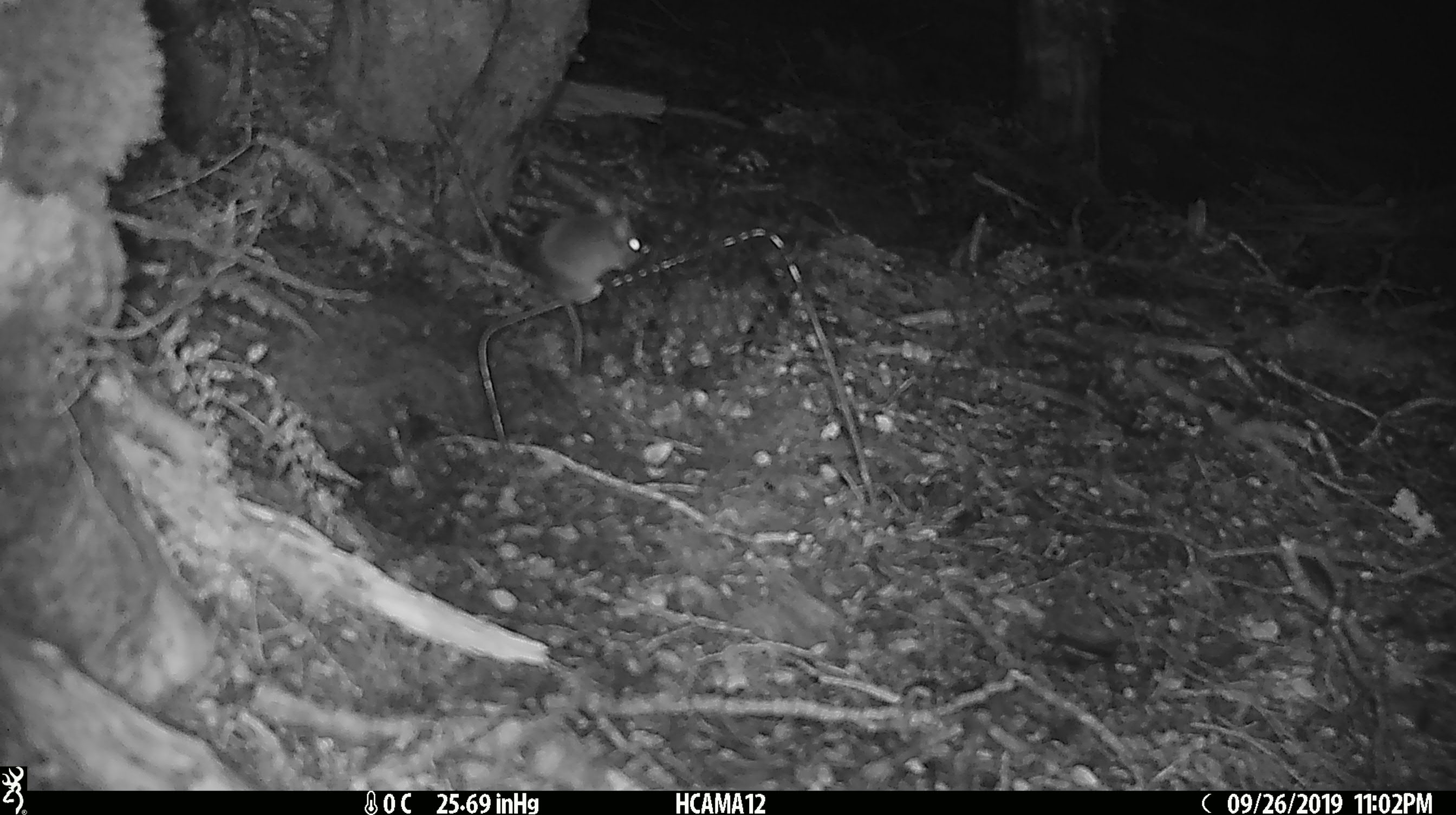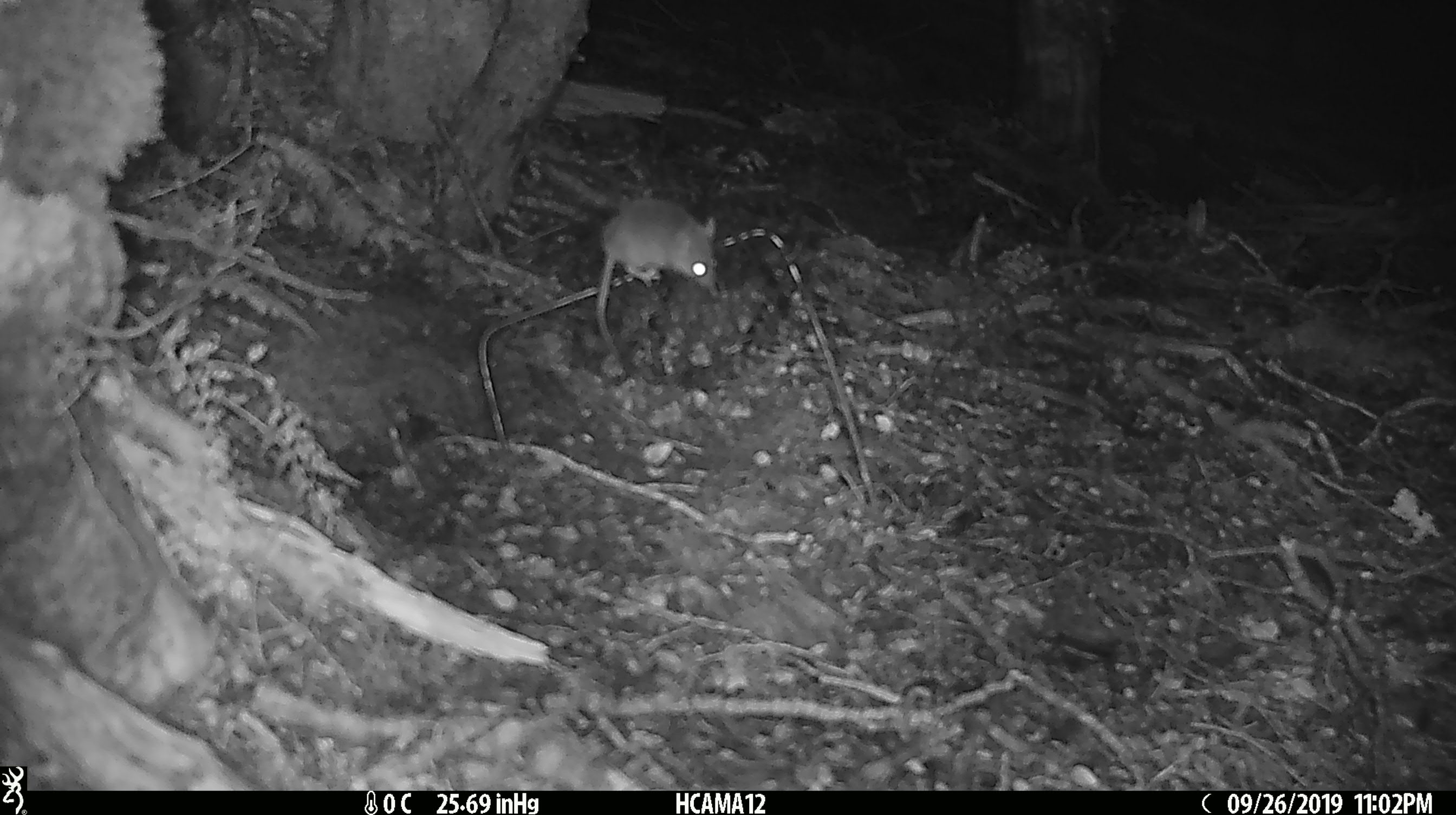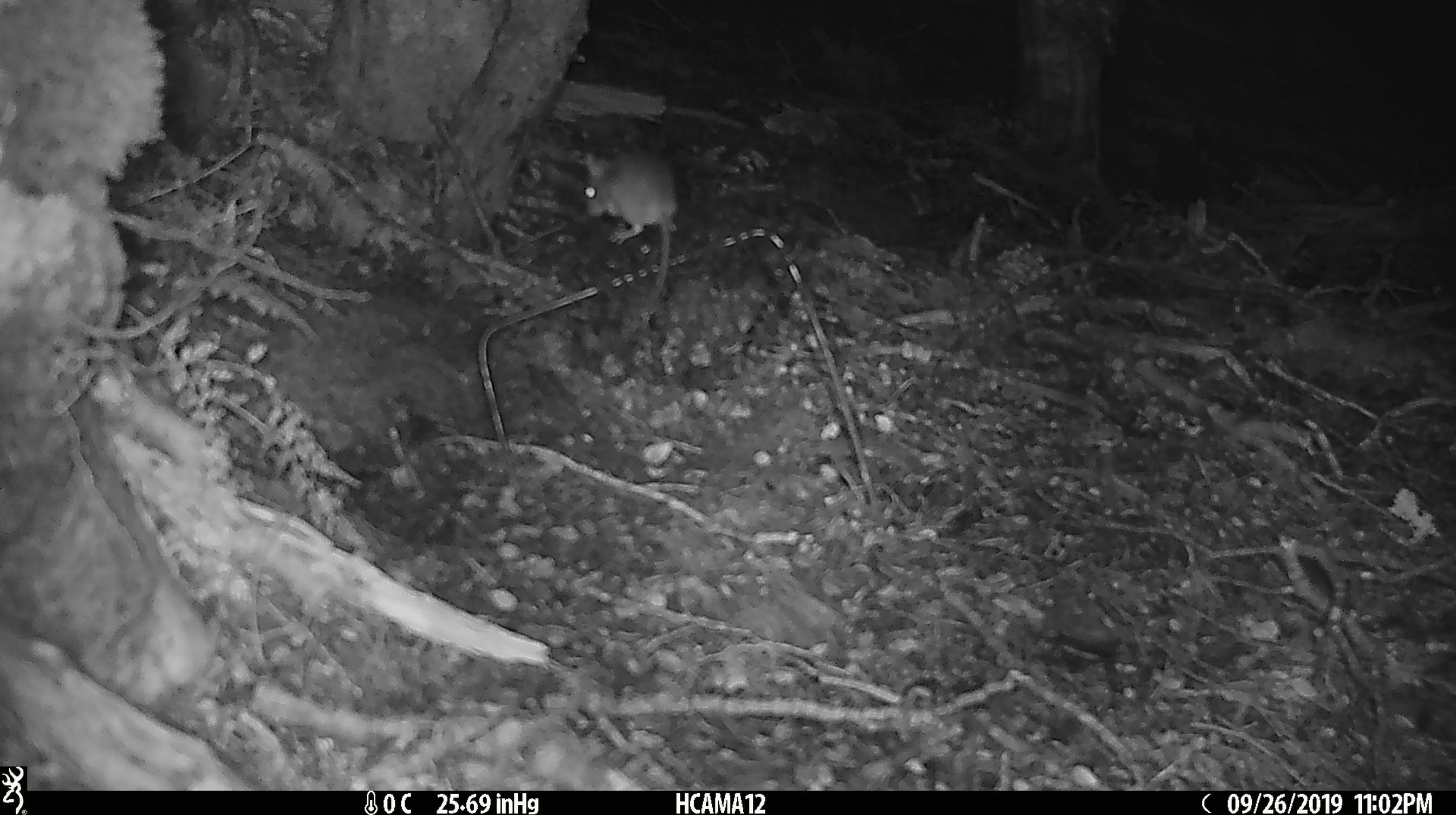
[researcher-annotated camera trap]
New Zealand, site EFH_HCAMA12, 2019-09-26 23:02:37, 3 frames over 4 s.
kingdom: Animalia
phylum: Chordata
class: Mammalia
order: Rodentia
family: Muridae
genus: Mus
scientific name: Mus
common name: mouse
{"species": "mouse (Mus)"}